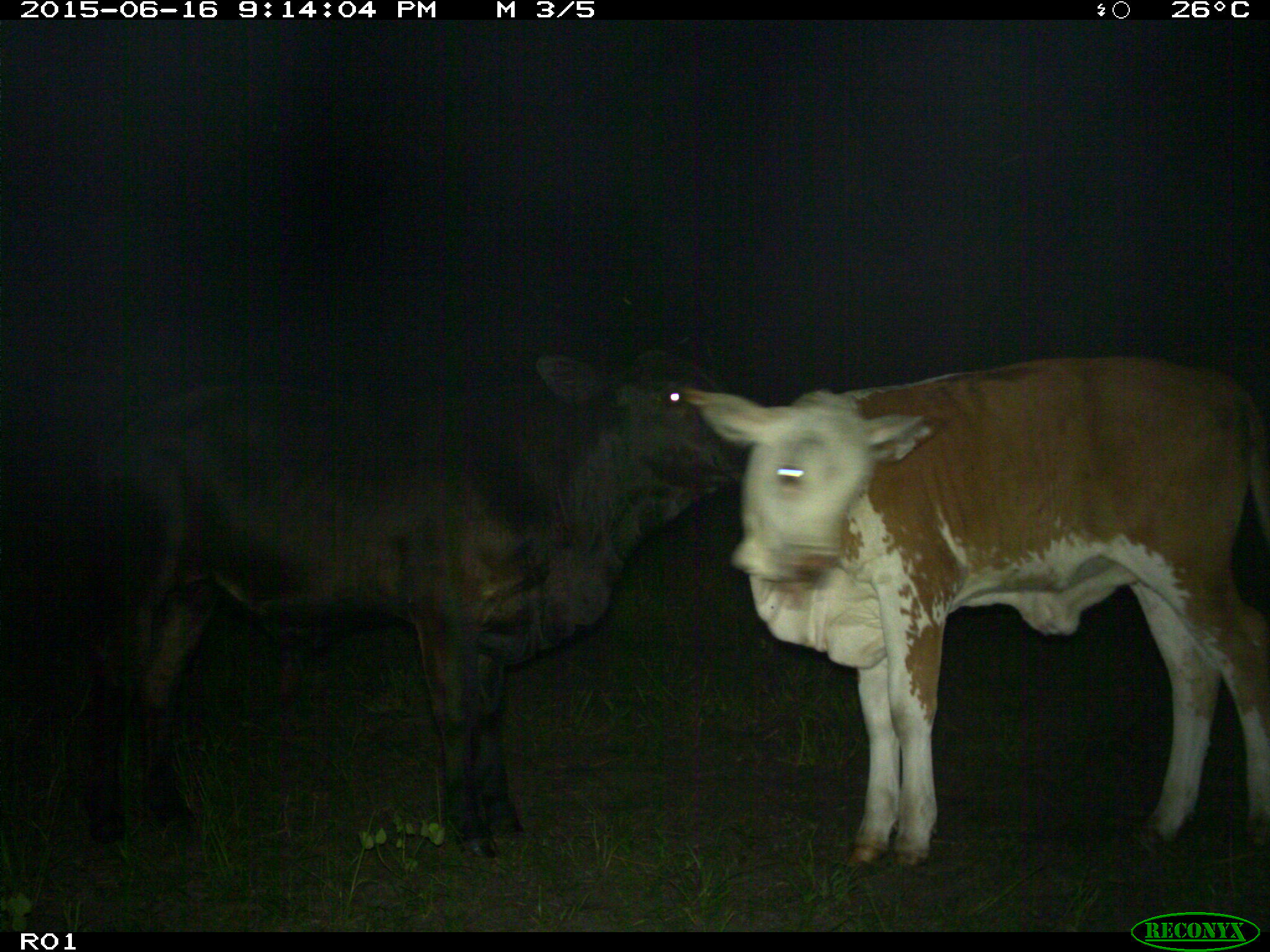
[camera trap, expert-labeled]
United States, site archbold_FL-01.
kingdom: Animalia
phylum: Chordata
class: Mammalia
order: Artiodactyla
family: Bovidae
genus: Bos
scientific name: Bos taurus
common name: domestic cow